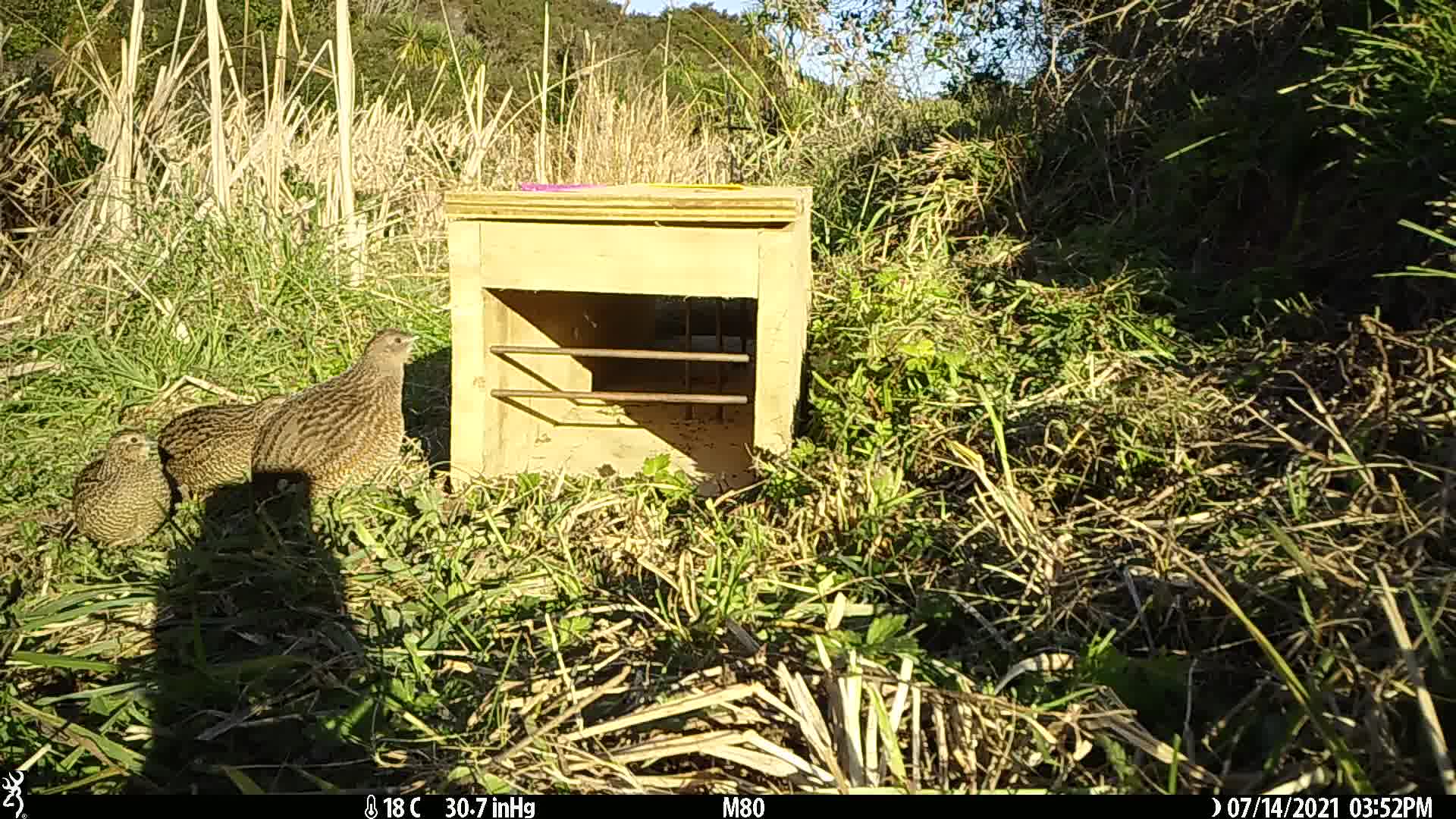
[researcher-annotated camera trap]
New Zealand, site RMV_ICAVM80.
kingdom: Animalia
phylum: Chordata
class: Aves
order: Galliformes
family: Phasianidae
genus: Synoicus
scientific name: Synoicus ypsilophorus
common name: brown quail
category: quail brown